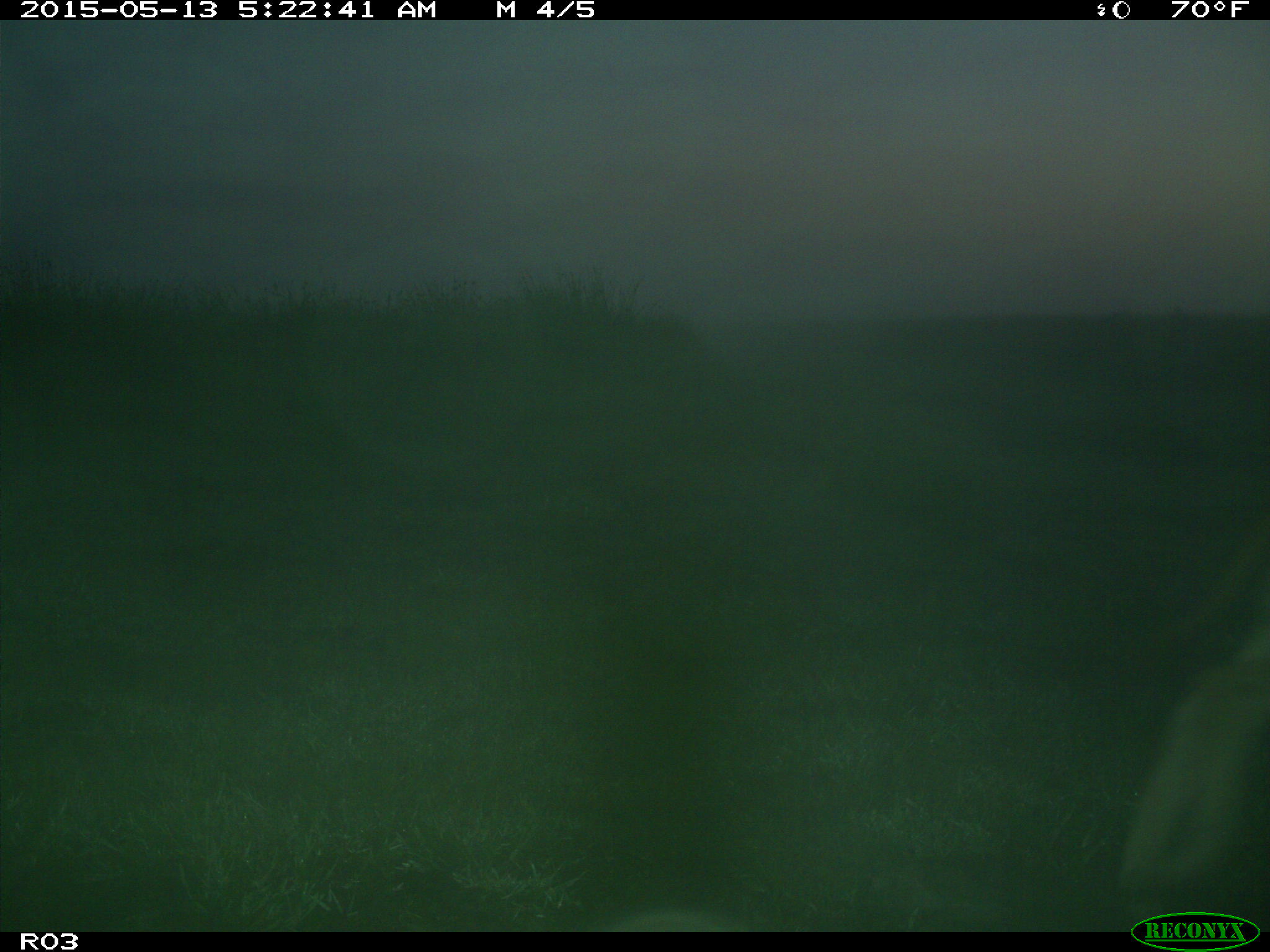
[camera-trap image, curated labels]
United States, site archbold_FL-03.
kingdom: Animalia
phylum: Chordata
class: Mammalia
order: Artiodactyla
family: Bovidae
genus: Bos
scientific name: Bos taurus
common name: domestic cow